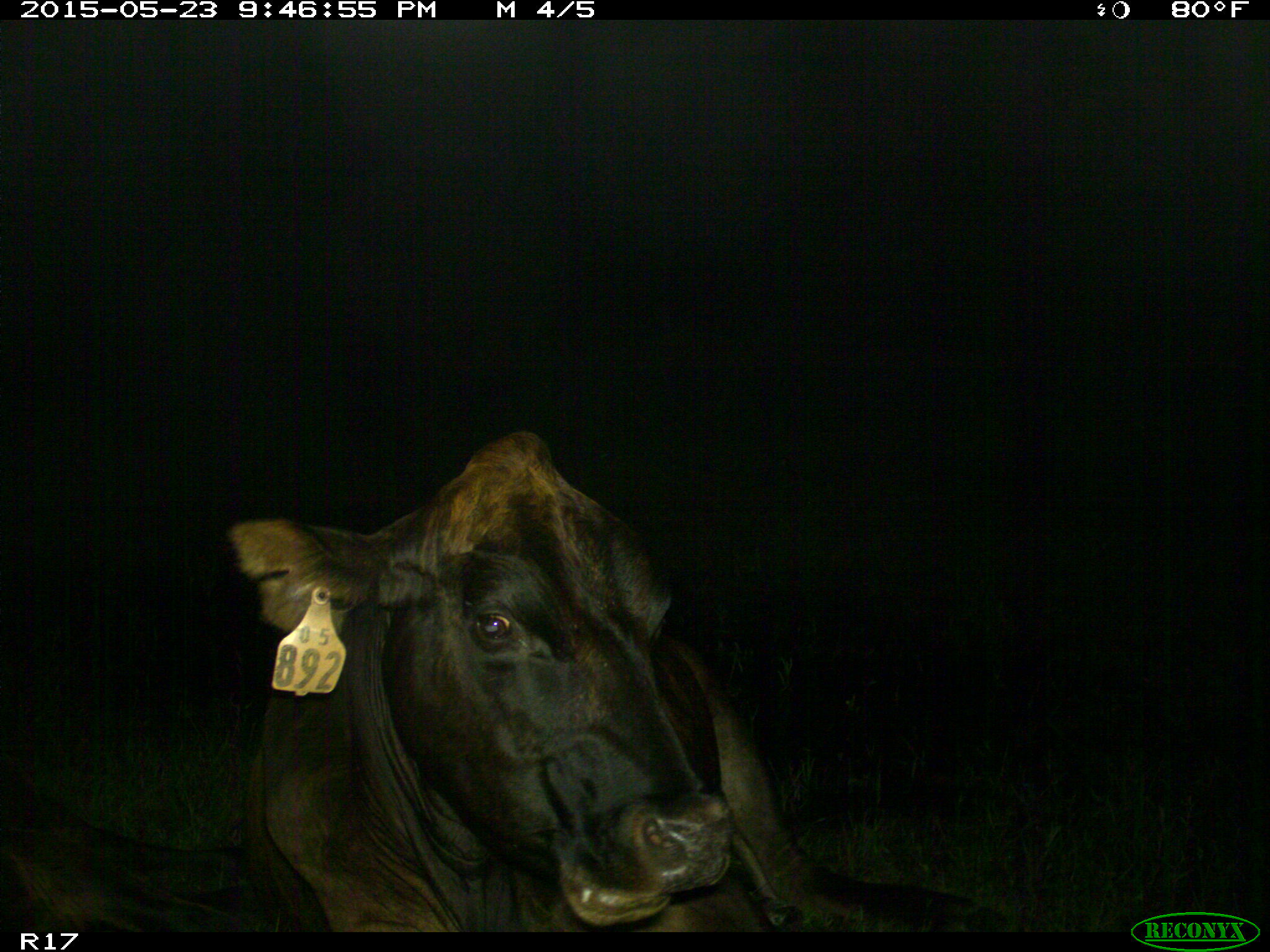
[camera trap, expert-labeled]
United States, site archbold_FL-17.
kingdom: Animalia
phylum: Chordata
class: Mammalia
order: Artiodactyla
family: Bovidae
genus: Bos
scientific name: Bos taurus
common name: domestic cow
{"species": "Bos taurus (domestic cow)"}